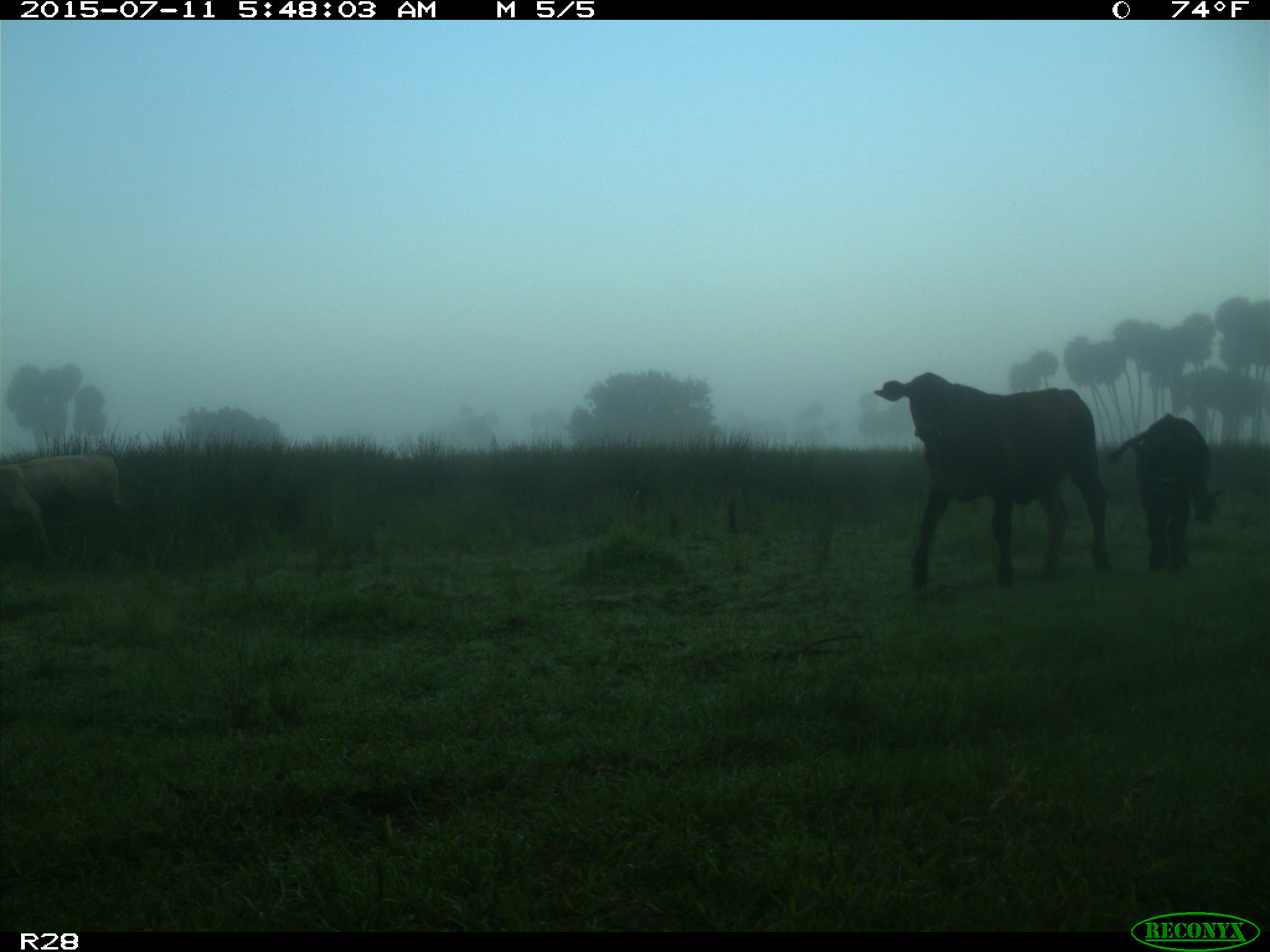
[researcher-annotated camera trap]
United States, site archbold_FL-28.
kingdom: Animalia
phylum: Chordata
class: Mammalia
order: Artiodactyla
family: Bovidae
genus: Bos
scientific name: Bos taurus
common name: domestic cow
Bos taurus (domestic cow).